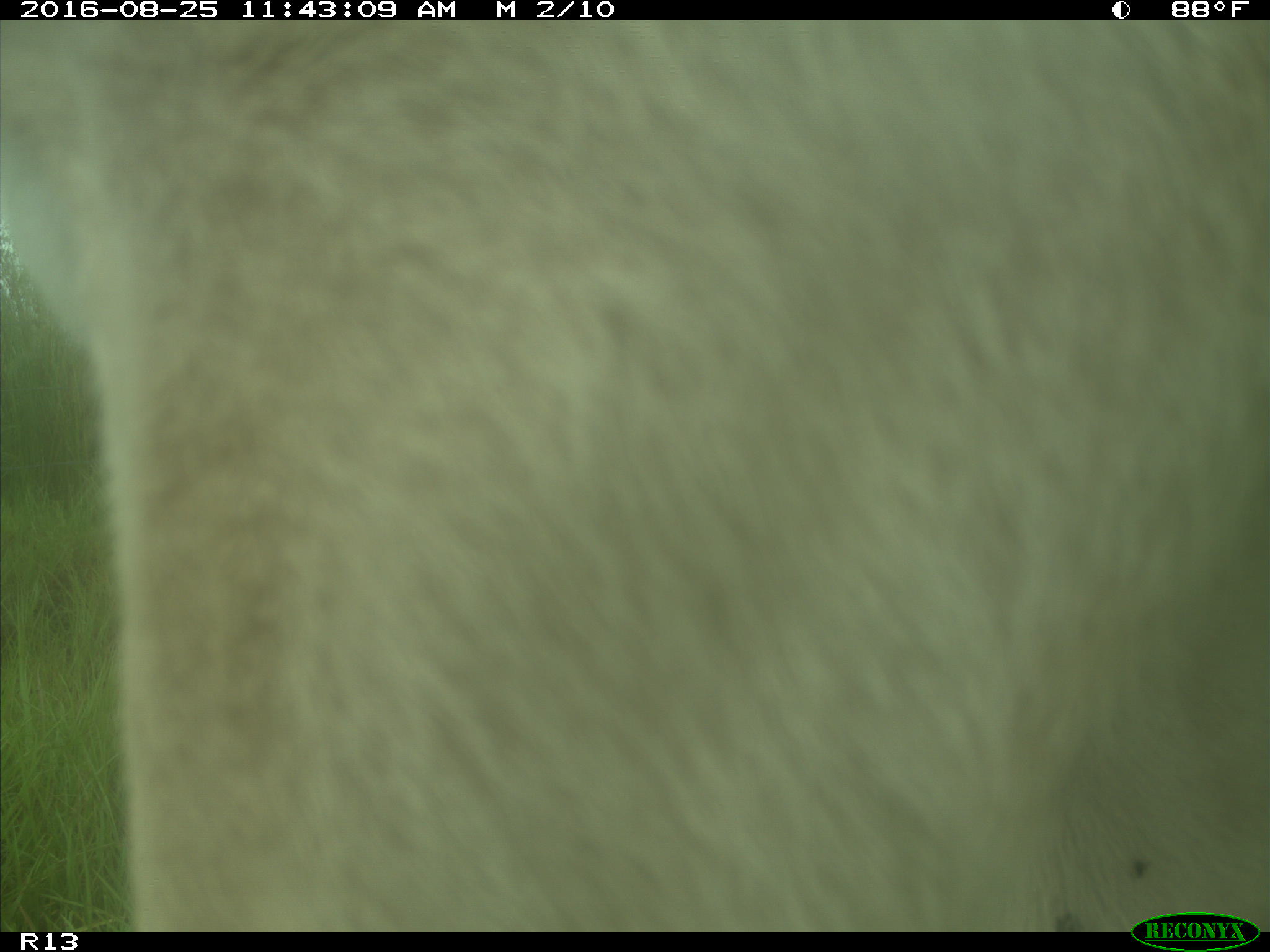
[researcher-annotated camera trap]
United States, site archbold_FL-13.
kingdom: Animalia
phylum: Chordata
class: Mammalia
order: Artiodactyla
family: Bovidae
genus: Bos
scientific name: Bos taurus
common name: domestic cow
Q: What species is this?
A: Bos taurus (domestic cow).